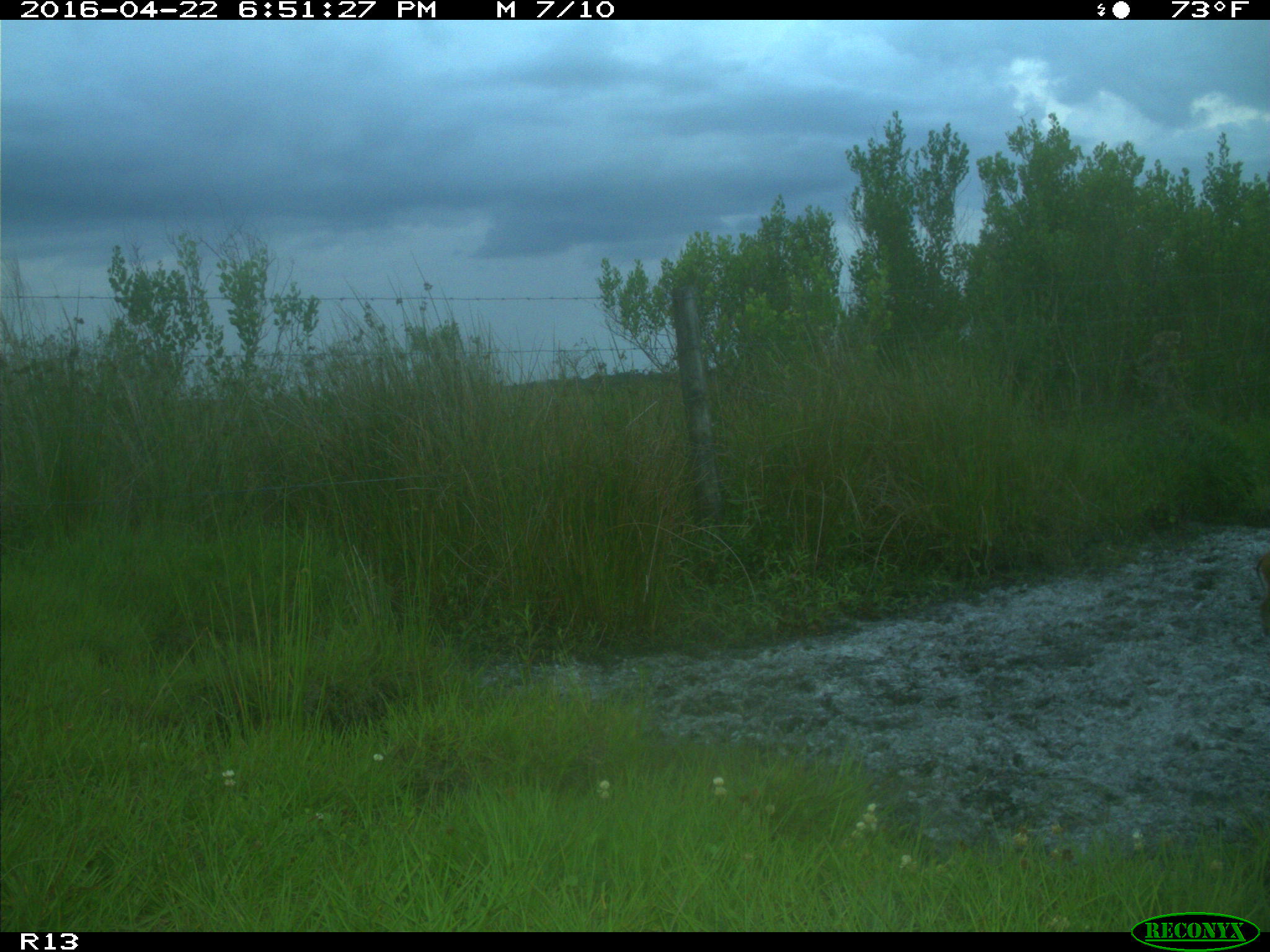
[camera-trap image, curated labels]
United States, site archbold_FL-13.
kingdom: Animalia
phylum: Chordata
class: Mammalia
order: Artiodactyla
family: Suidae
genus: Sus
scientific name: Sus scrofa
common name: wild boar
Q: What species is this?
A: Sus scrofa (wild boar).